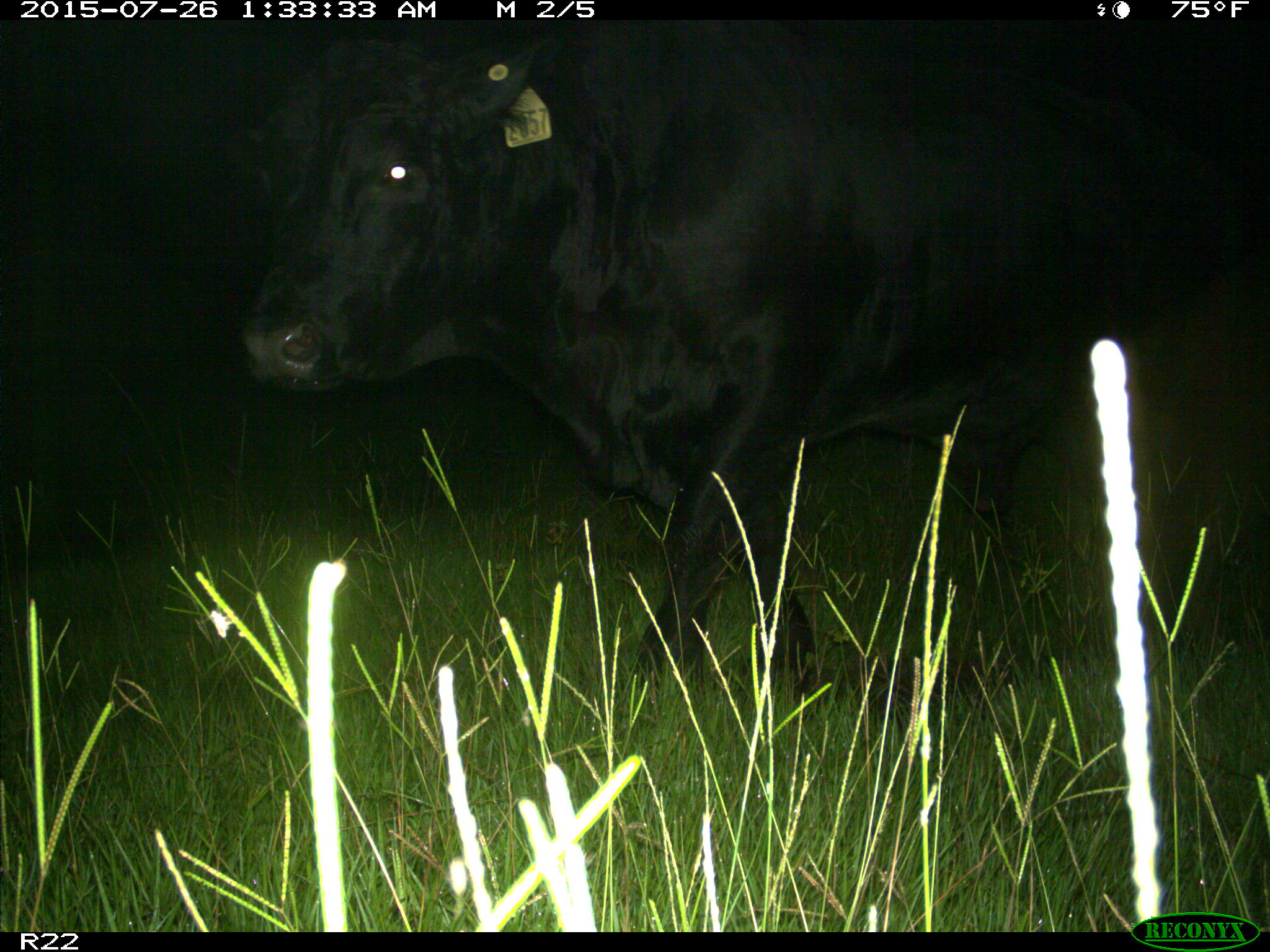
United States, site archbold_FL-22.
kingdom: Animalia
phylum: Chordata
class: Mammalia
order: Artiodactyla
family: Bovidae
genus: Bos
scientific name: Bos taurus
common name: domestic cow